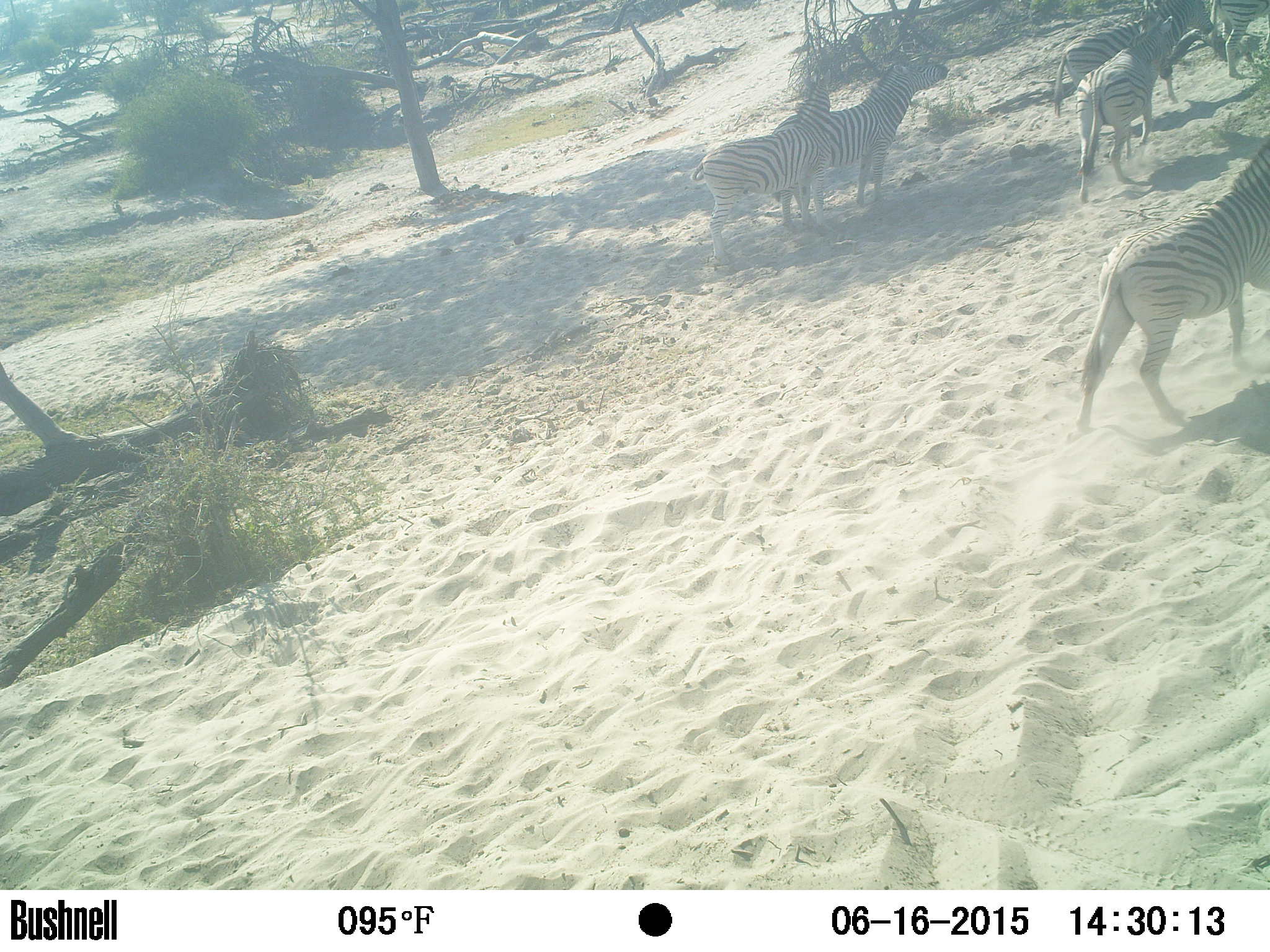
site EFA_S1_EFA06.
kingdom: Animalia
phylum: Chordata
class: Mammalia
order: Perissodactyla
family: Equidae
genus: Equus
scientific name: Equus quagga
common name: plains zebra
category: zebraplains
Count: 7.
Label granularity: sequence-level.